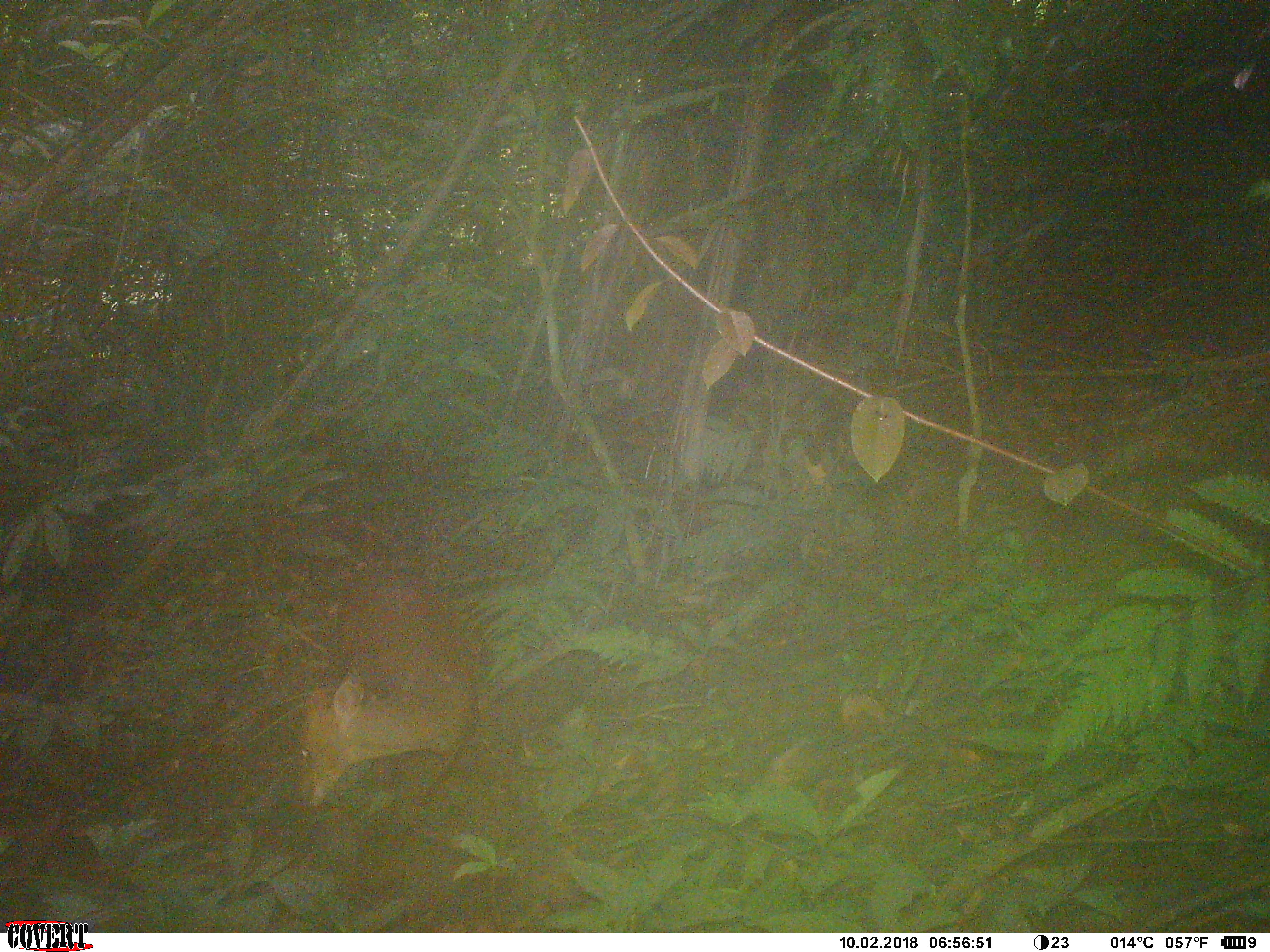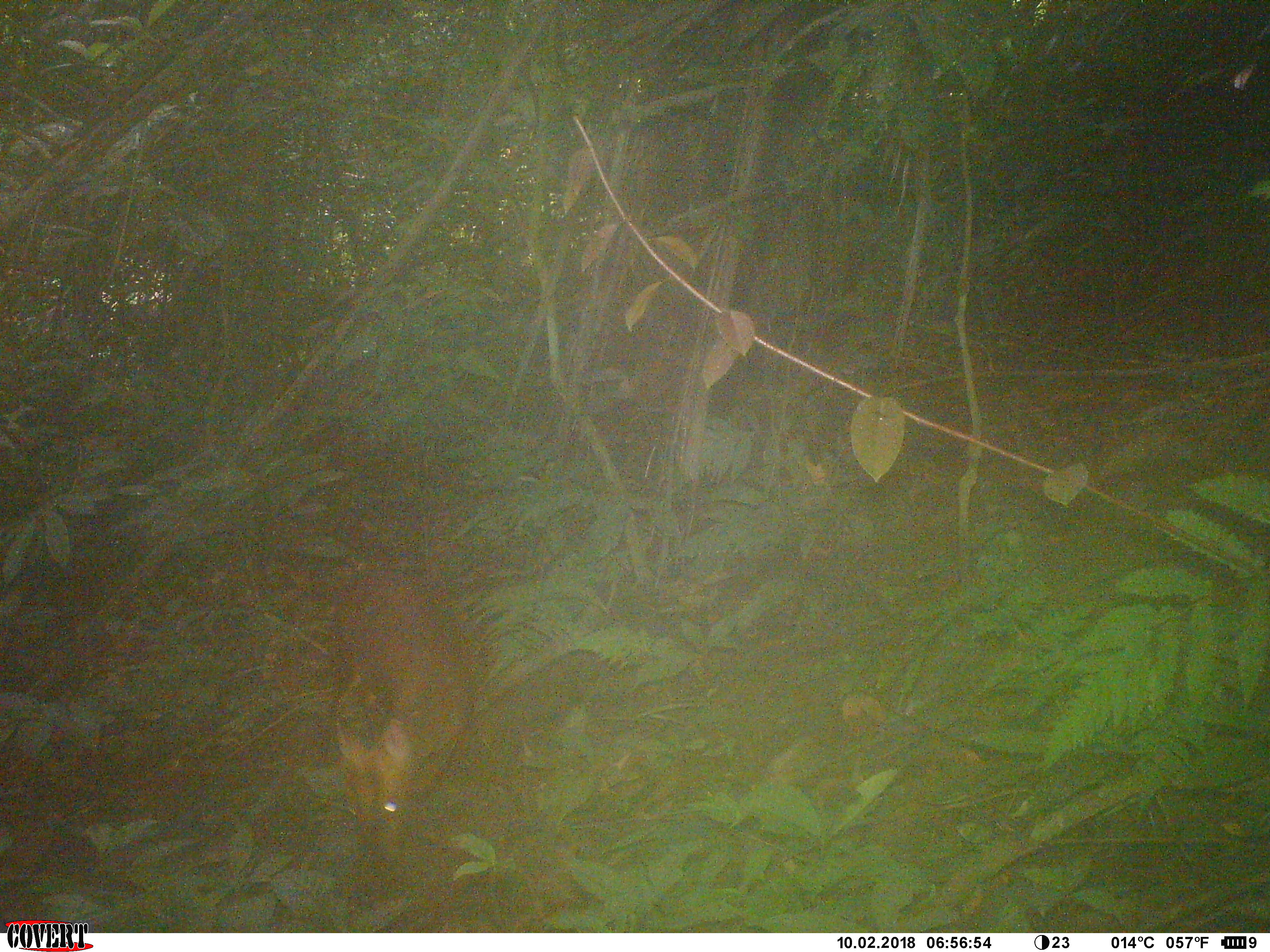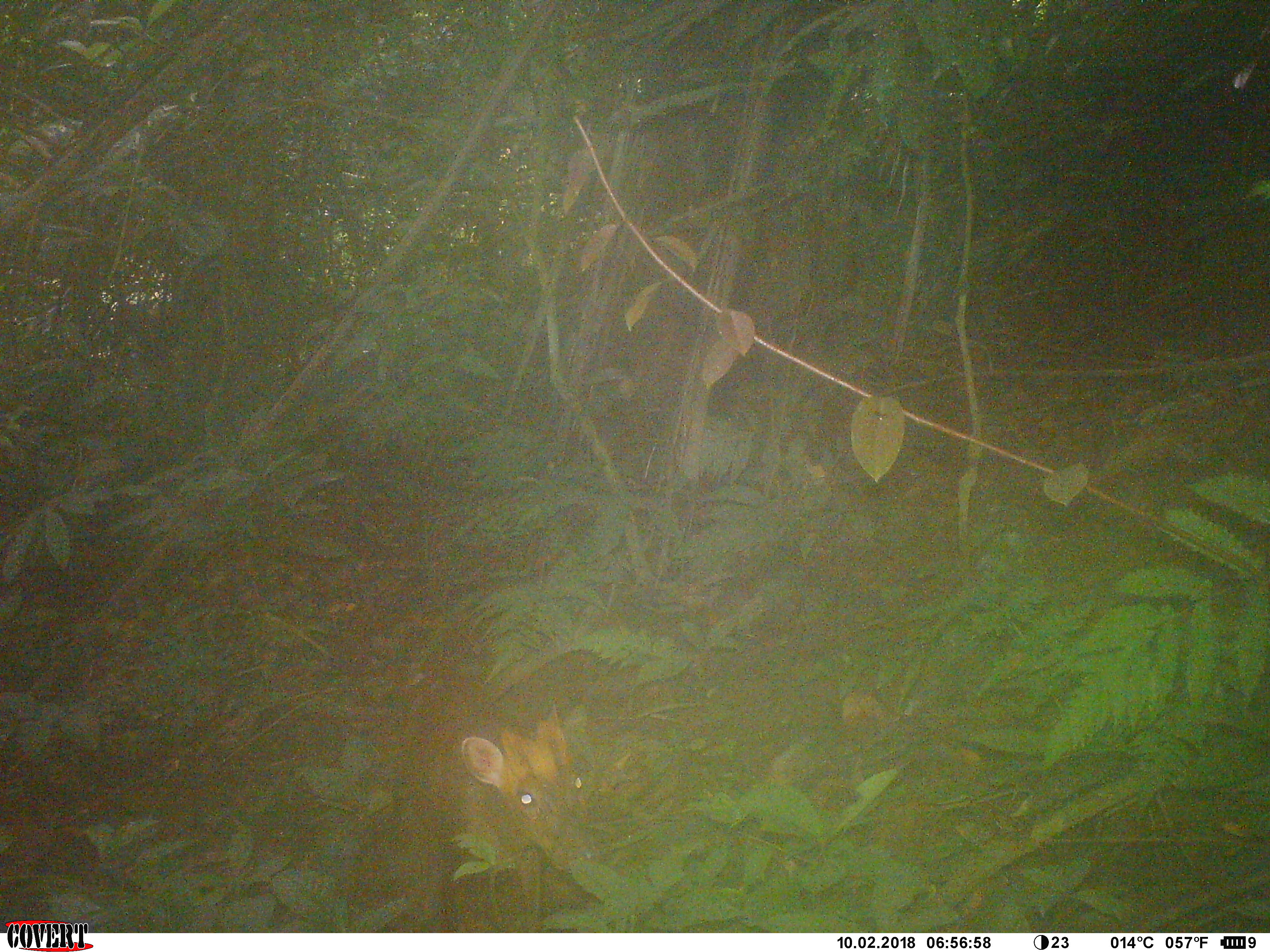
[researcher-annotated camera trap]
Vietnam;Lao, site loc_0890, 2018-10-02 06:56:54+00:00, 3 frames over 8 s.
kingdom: Animalia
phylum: Chordata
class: Mammalia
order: Artiodactyla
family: Cervidae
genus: Muntiacus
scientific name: Muntiacus rooseveltorum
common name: roosevelt's muntjac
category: roosevelts muntjac group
Roosevelts muntjac group (roosevelt's muntjac) (Muntiacus rooseveltorum). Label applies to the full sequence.